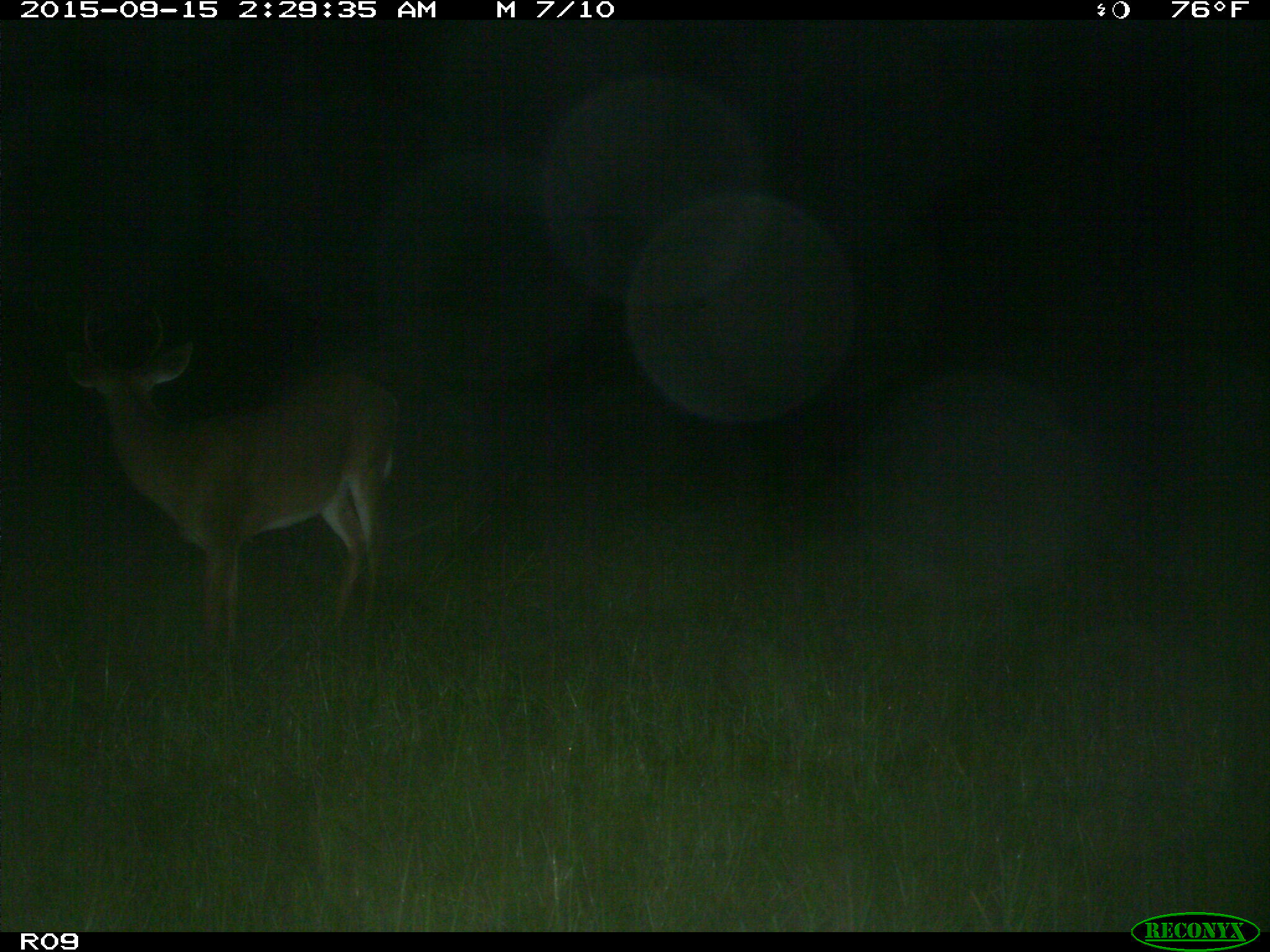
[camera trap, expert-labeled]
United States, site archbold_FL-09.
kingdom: Animalia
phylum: Chordata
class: Mammalia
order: Artiodactyla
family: Cervidae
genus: Odocoileus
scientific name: Odocoileus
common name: deer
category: unidentified deer